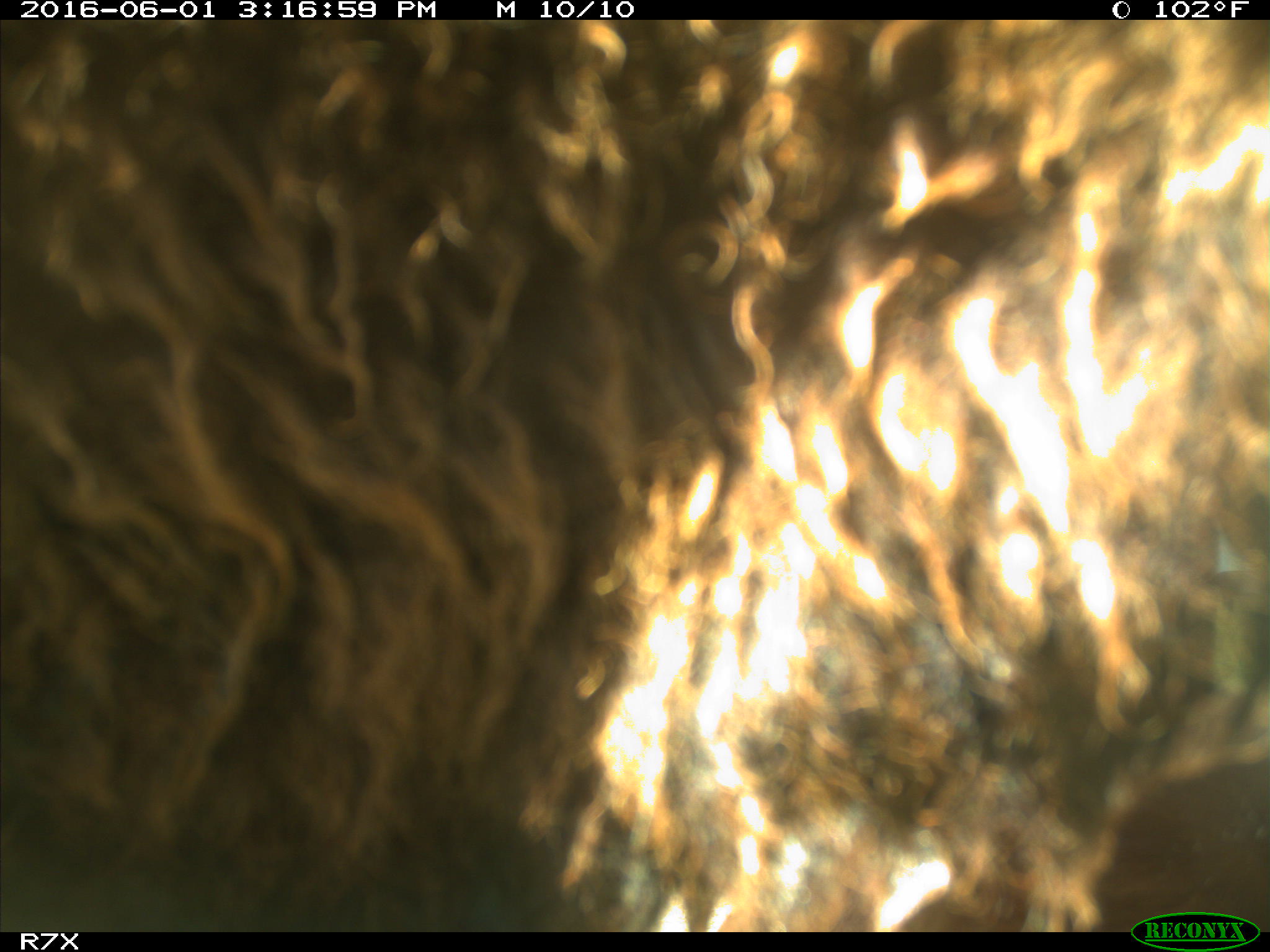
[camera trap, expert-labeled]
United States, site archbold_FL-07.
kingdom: Animalia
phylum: Chordata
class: Mammalia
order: Artiodactyla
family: Bovidae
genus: Bos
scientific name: Bos taurus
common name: domestic cow